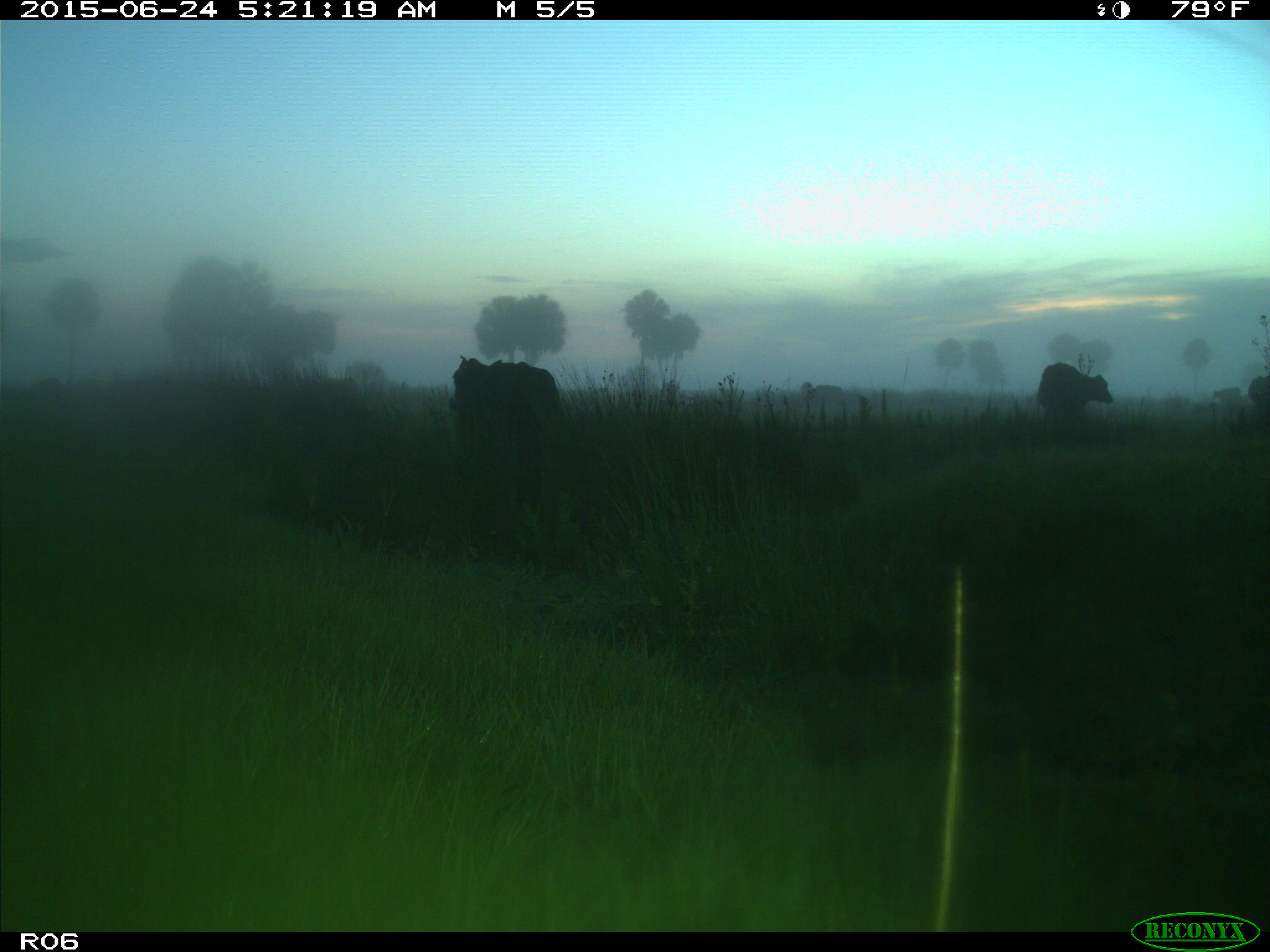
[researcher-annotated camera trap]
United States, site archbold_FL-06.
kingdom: Animalia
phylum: Chordata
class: Mammalia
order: Artiodactyla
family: Bovidae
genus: Bos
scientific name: Bos taurus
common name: domestic cow